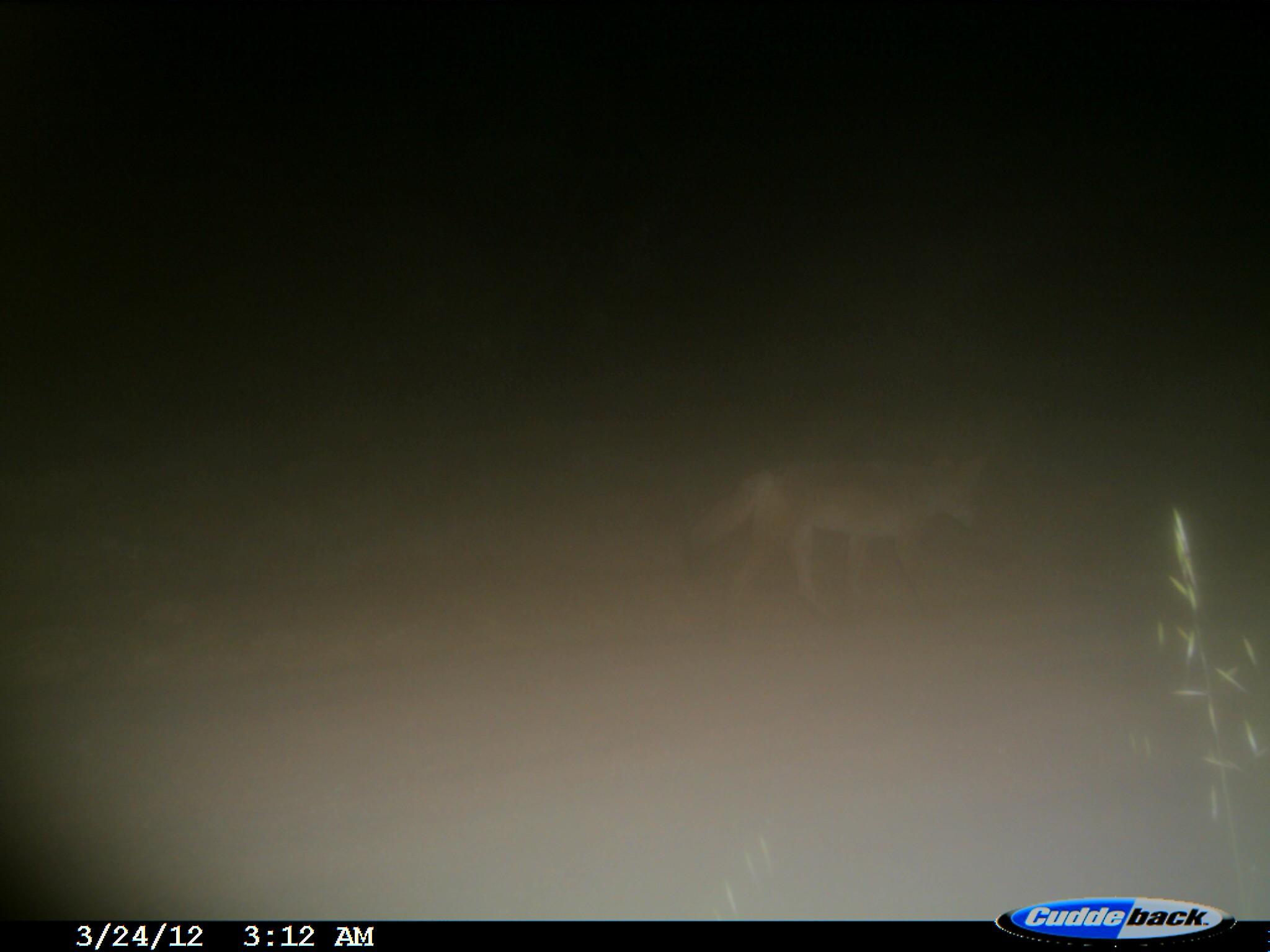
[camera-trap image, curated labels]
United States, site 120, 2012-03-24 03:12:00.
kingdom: Animalia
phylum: Chordata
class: Mammalia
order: Carnivora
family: Canidae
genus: Canis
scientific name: Canis latrans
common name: coyote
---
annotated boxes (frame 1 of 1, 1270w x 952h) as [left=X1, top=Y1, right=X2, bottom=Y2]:
coyote: [left=672, top=400, right=1011, bottom=620]